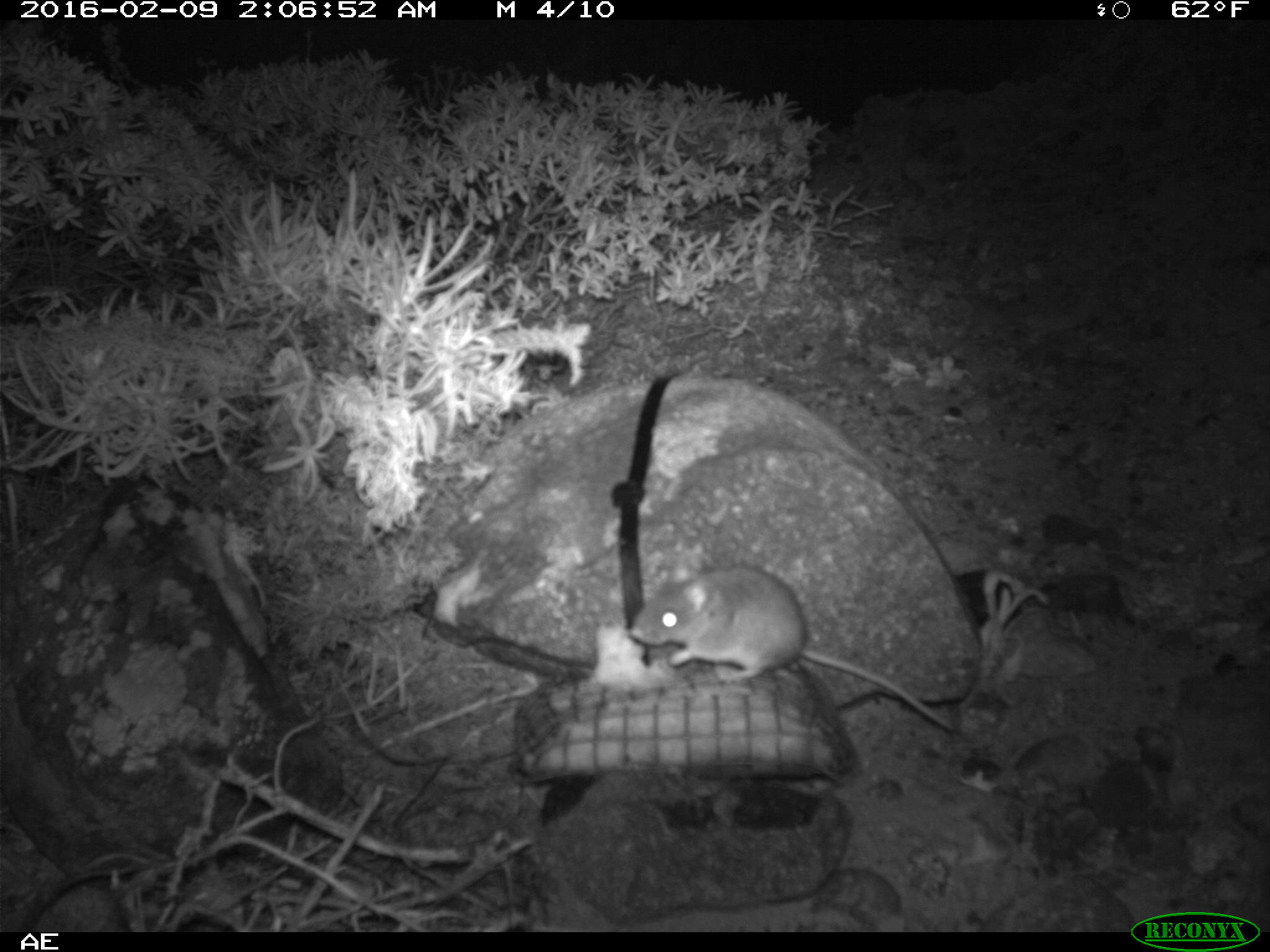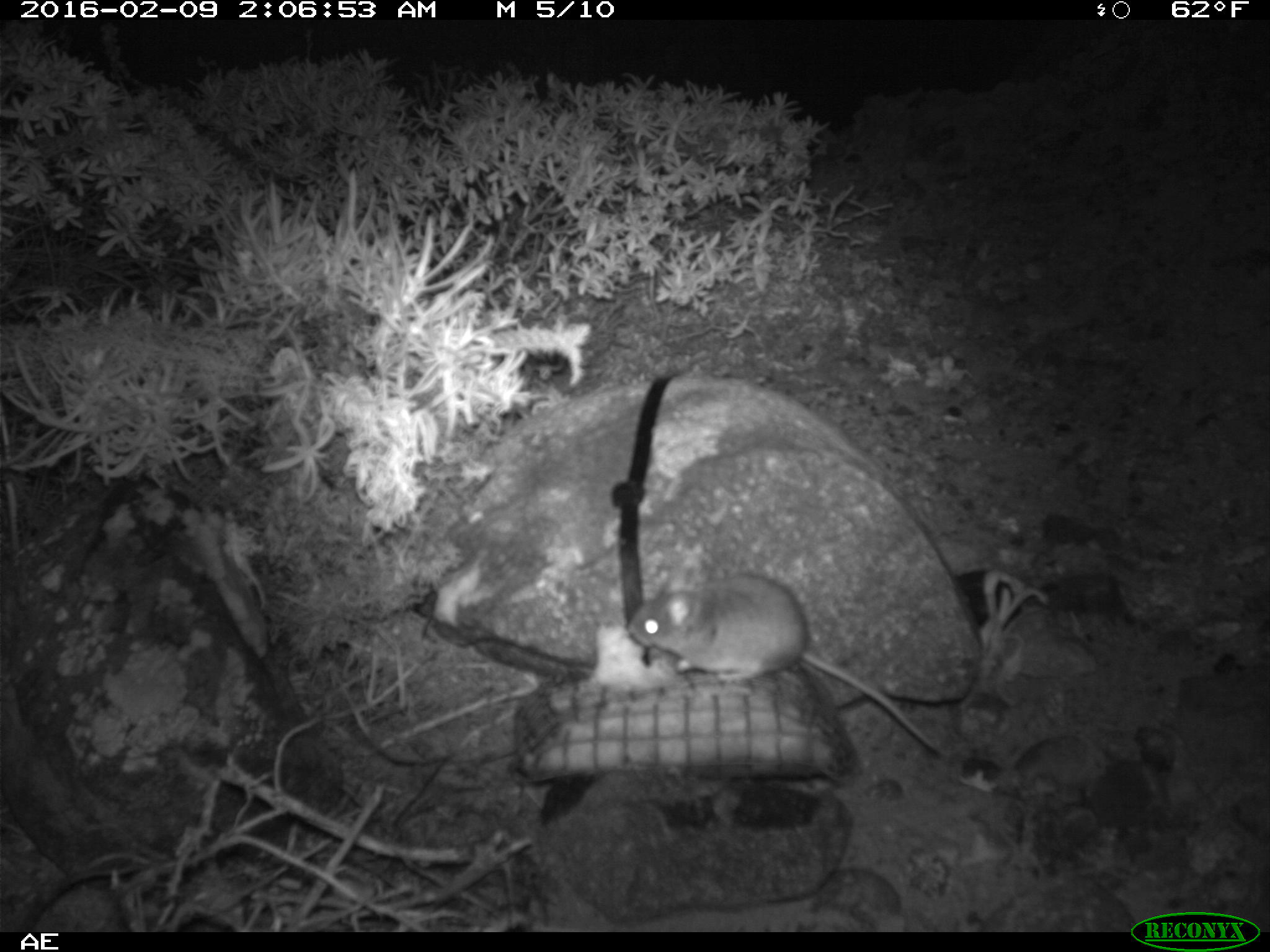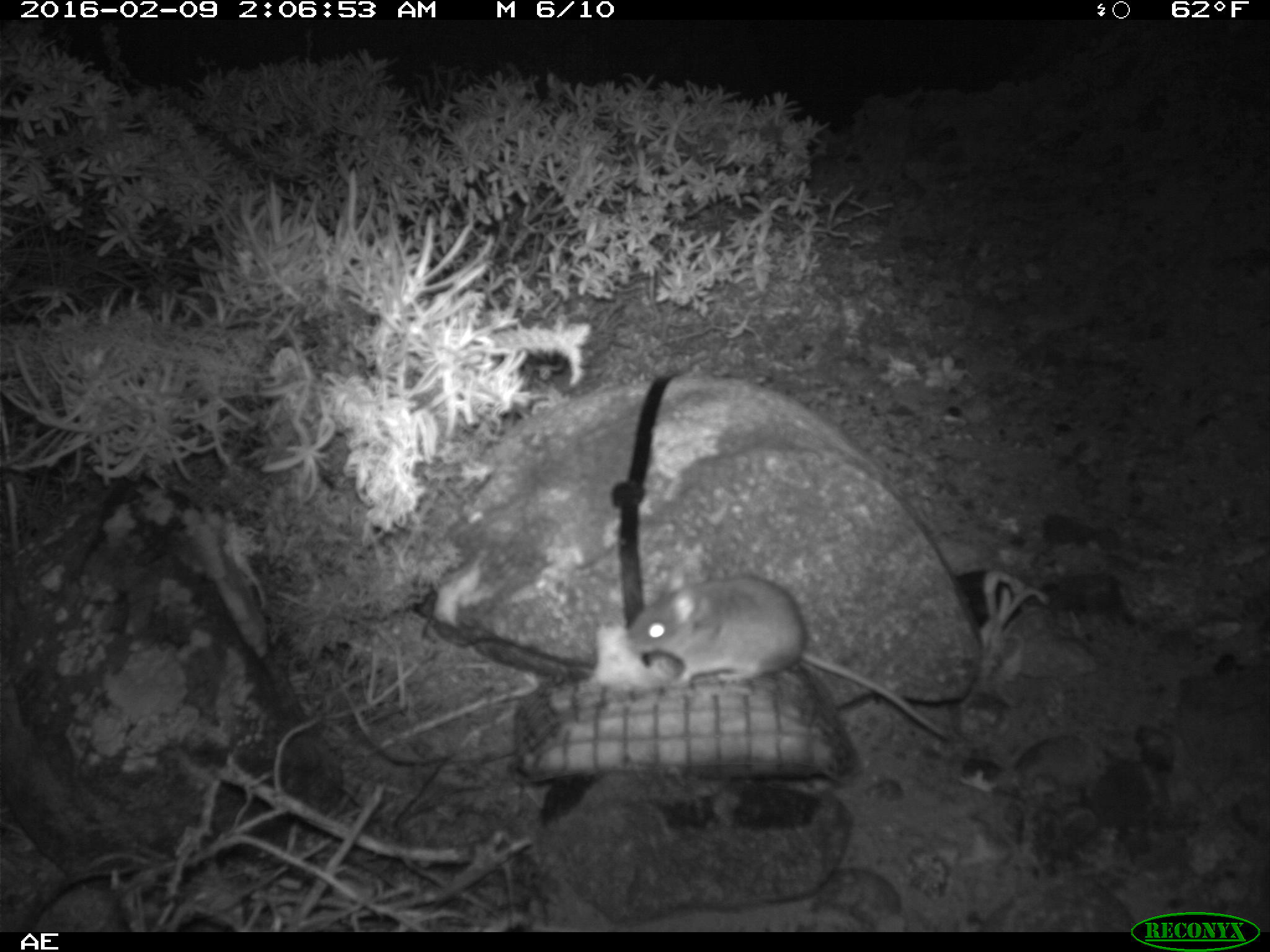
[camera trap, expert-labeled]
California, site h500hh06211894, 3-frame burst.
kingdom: Animalia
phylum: Chordata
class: Mammalia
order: Rodentia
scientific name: Rodentia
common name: rodent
Rodent (Rodentia).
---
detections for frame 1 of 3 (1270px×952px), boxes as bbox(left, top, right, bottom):
rodent: bbox(629, 553, 954, 731)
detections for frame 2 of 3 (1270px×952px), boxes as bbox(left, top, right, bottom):
rodent: bbox(626, 575, 945, 755)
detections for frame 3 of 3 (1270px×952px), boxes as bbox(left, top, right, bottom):
rodent: bbox(625, 568, 950, 738)